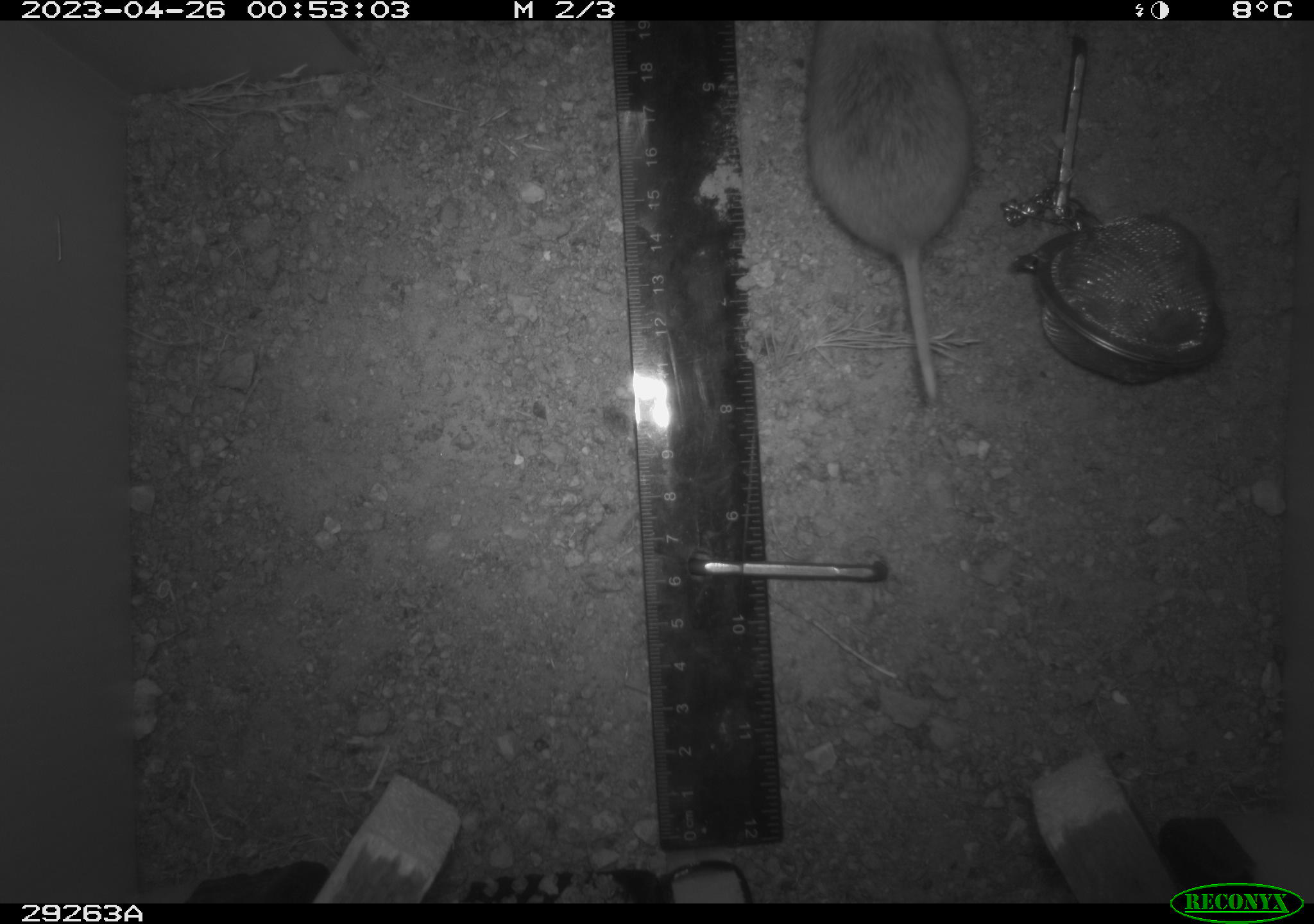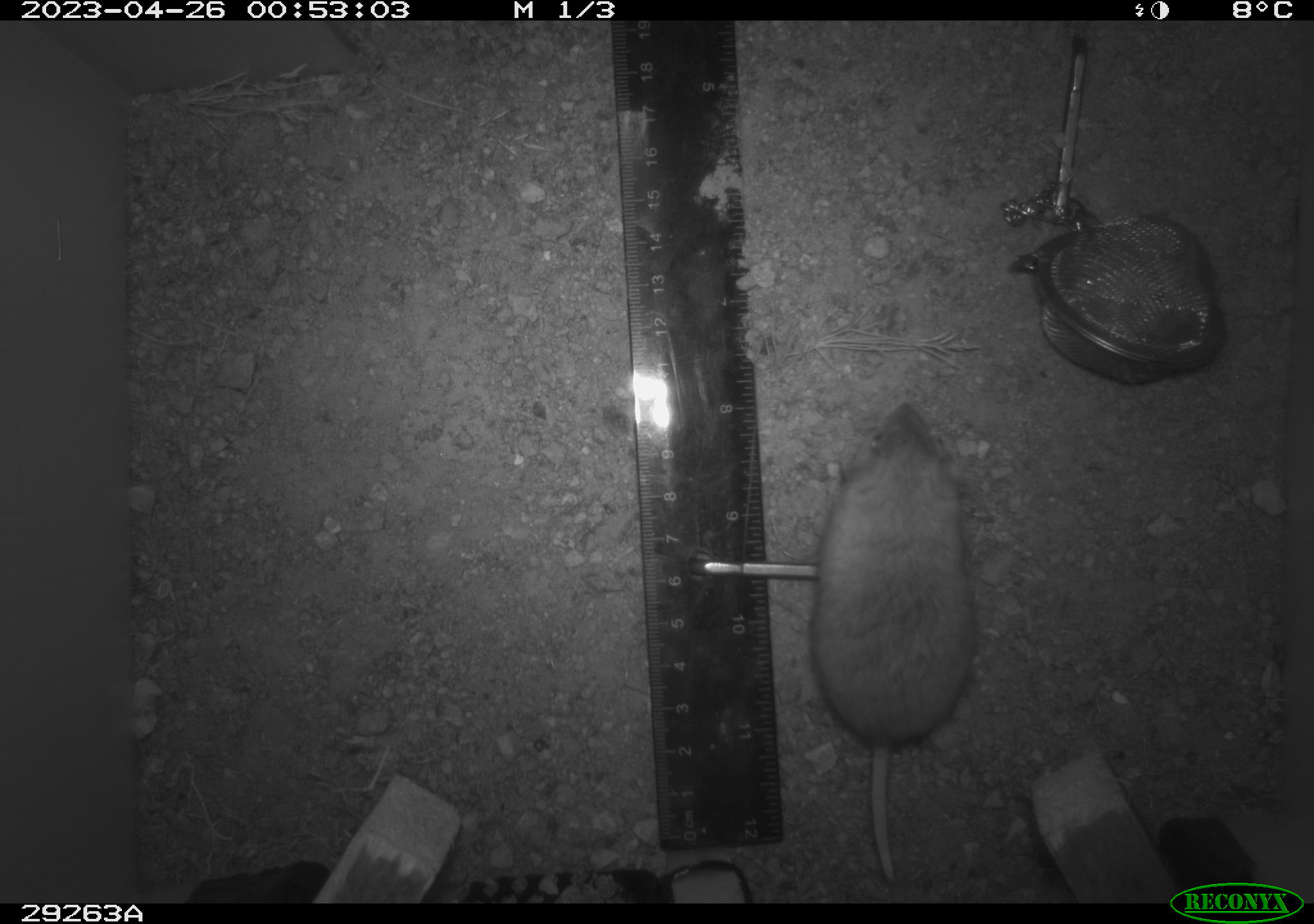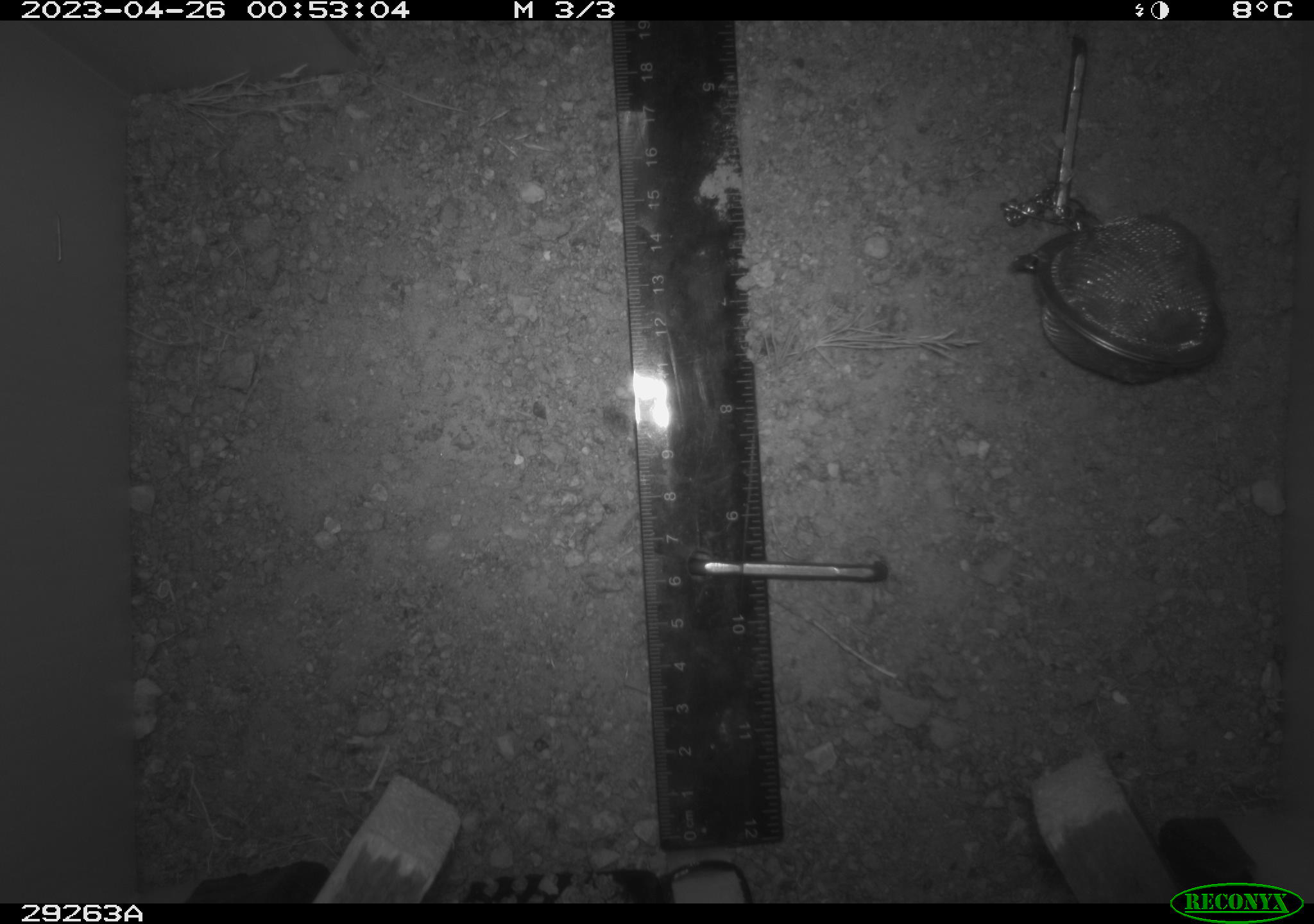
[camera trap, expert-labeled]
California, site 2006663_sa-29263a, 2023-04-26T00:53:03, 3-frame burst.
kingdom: Animalia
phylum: Chordata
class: Mammalia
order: Rodentia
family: Cricetidae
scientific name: Arvicolinae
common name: voles, lemmings, and muskrats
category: arvicolinae subfamily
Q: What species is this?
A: Arvicolinae subfamily (voles, lemmings, and muskrats) (Arvicolinae).